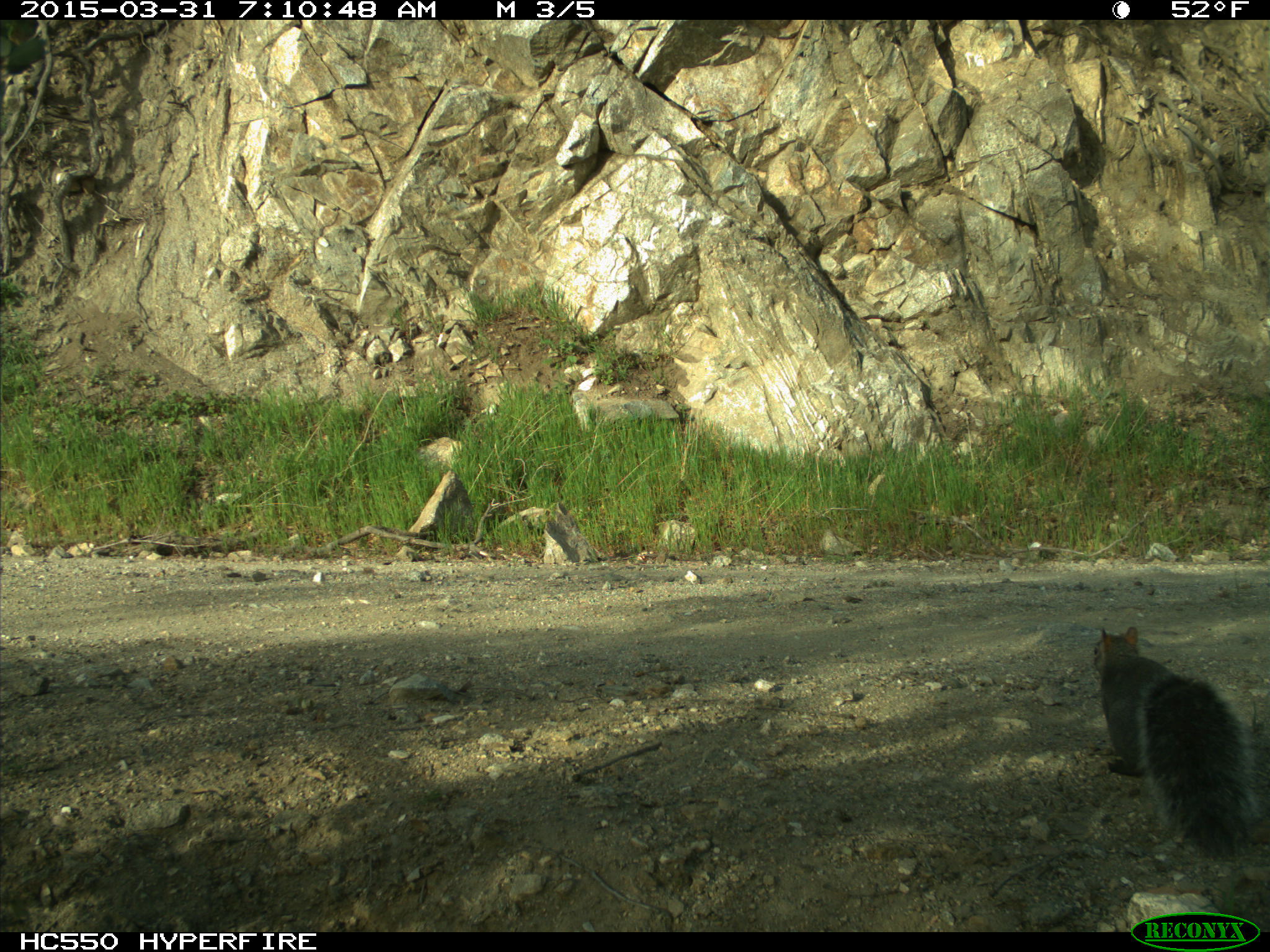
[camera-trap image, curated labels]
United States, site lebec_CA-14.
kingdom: Animalia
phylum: Chordata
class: Mammalia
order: Rodentia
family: Sciuridae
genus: Sciurus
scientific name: Sciurus carolinensis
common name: eastern gray squirrel